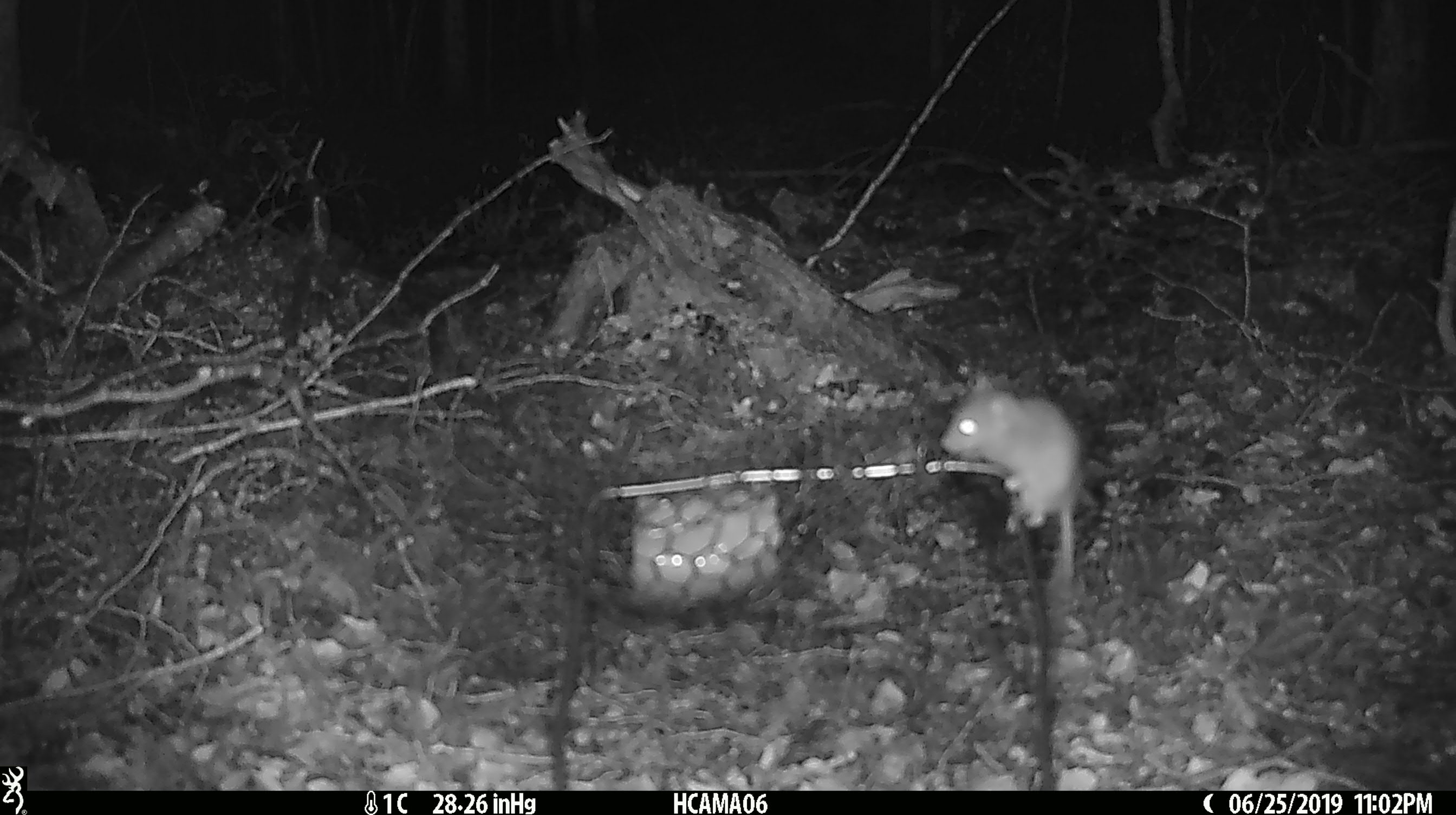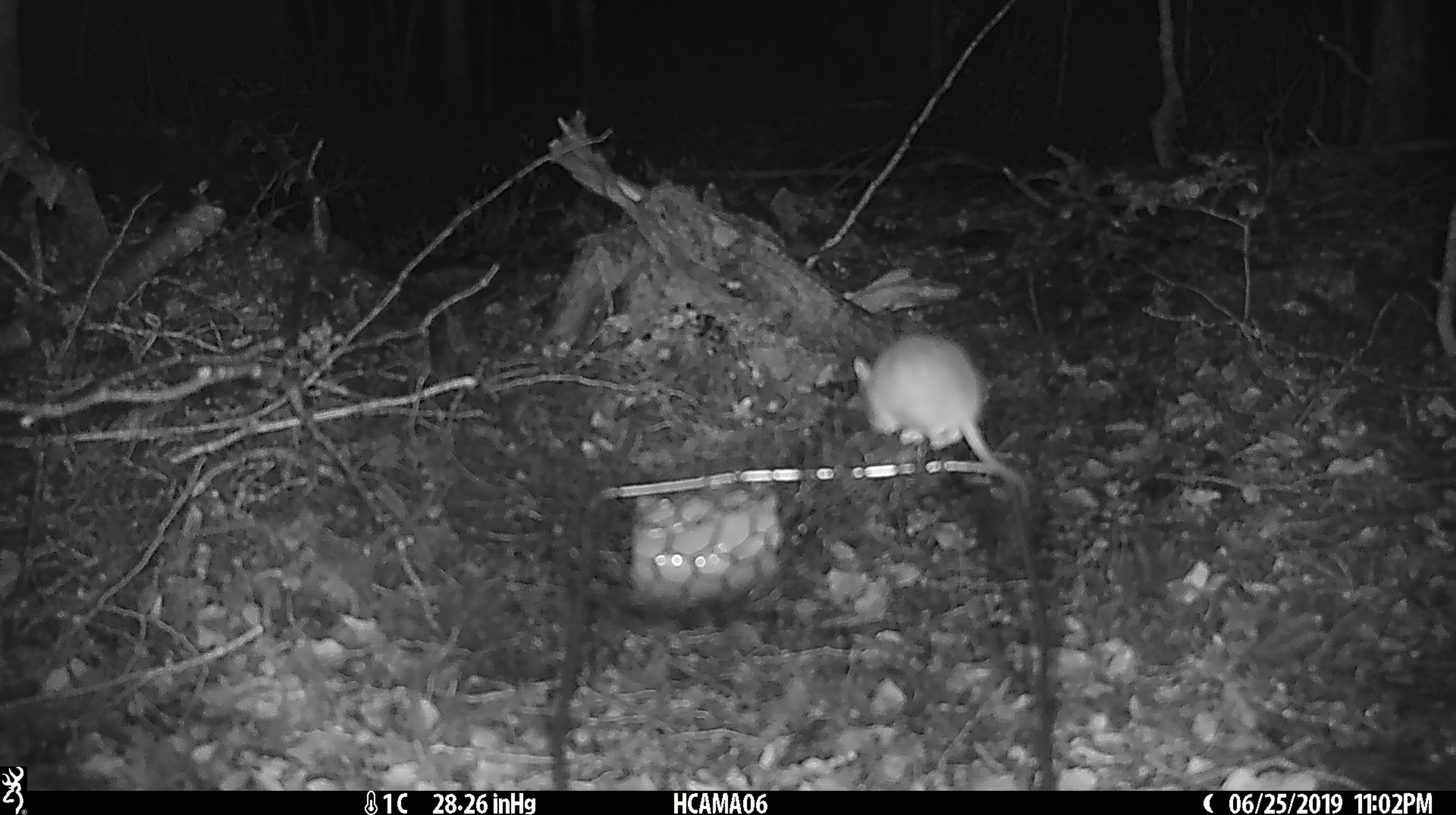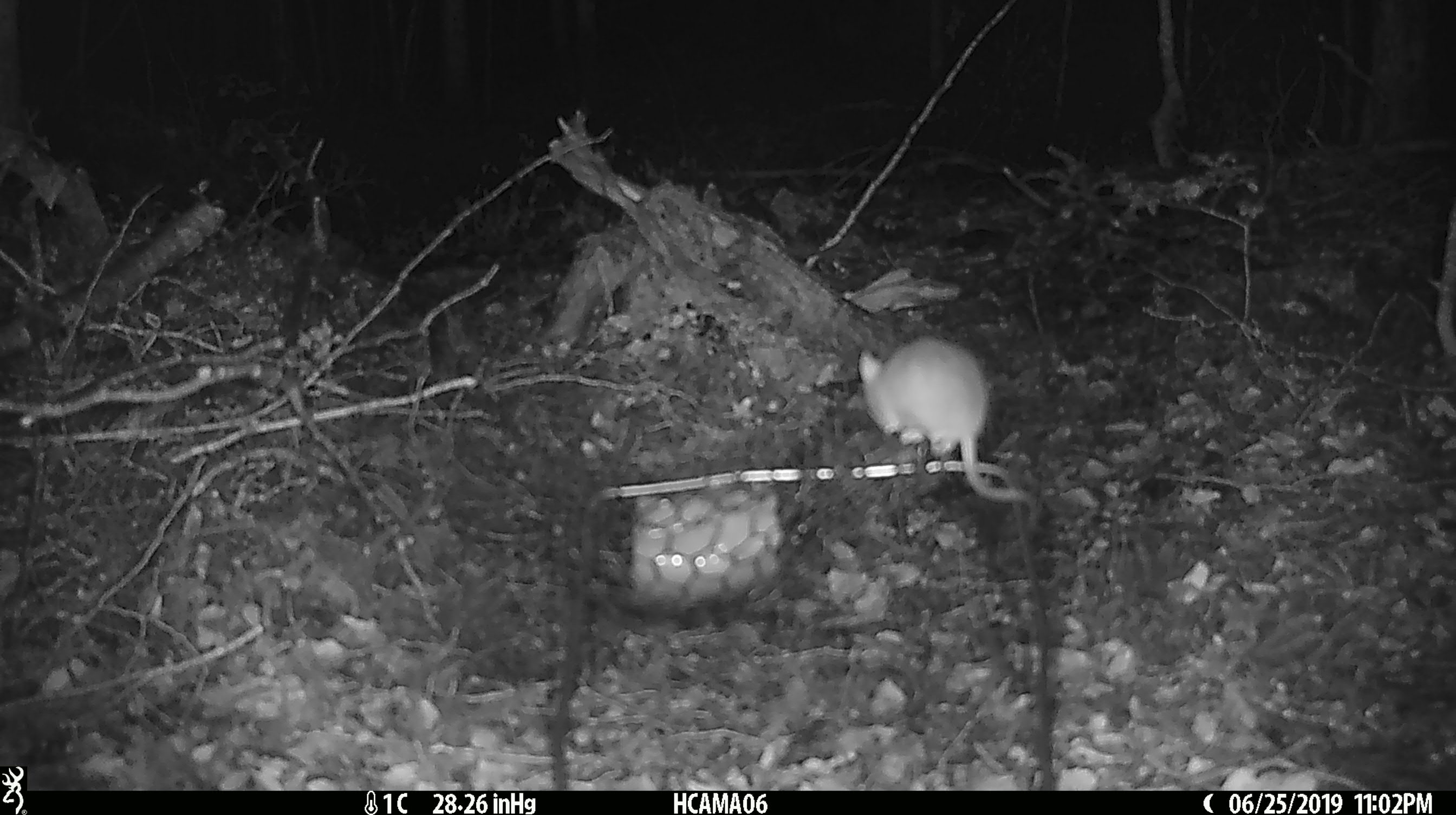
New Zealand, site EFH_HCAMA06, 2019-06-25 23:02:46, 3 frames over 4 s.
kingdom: Animalia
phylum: Chordata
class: Mammalia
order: Rodentia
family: Muridae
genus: Mus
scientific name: Mus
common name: mouse